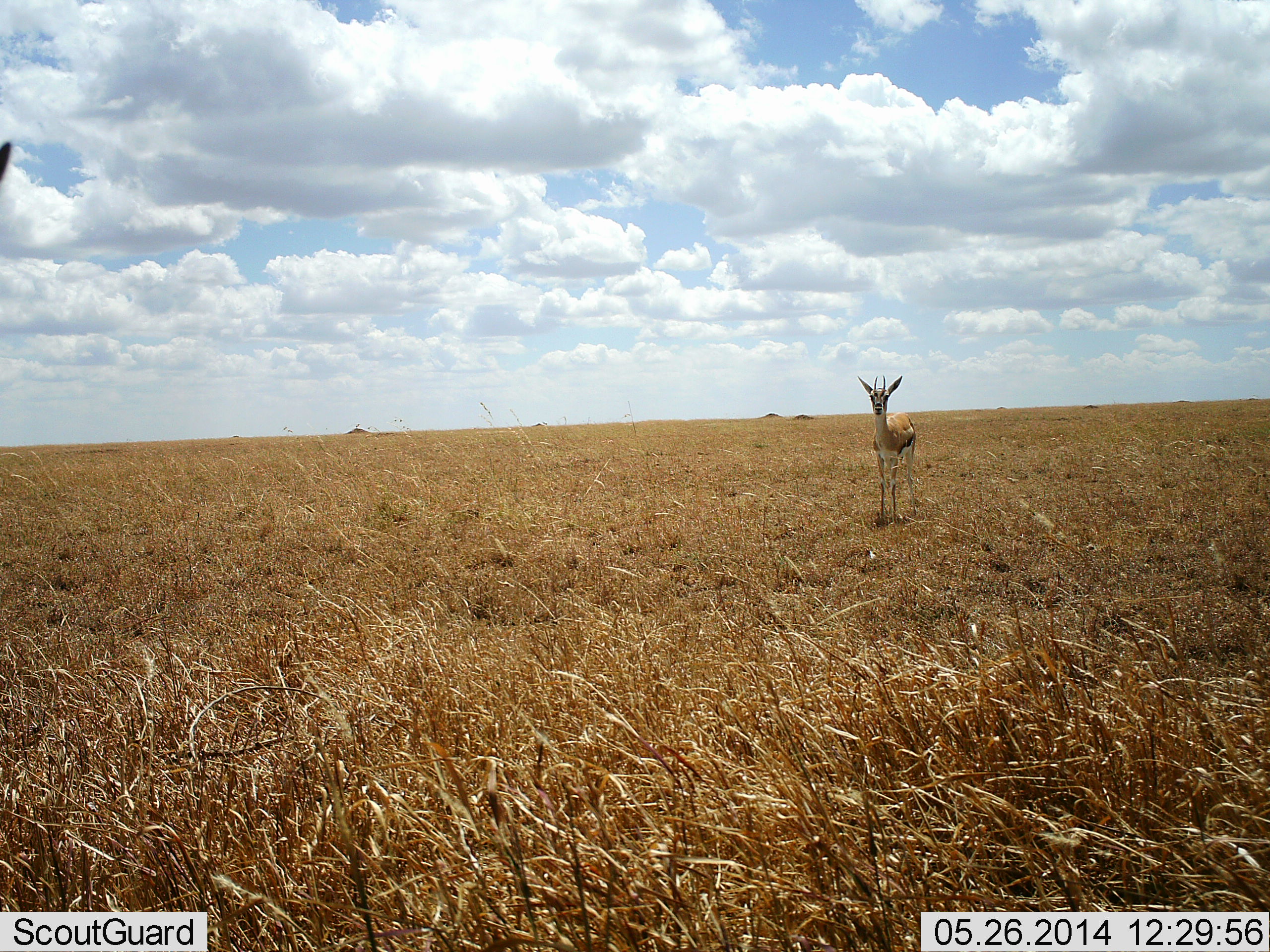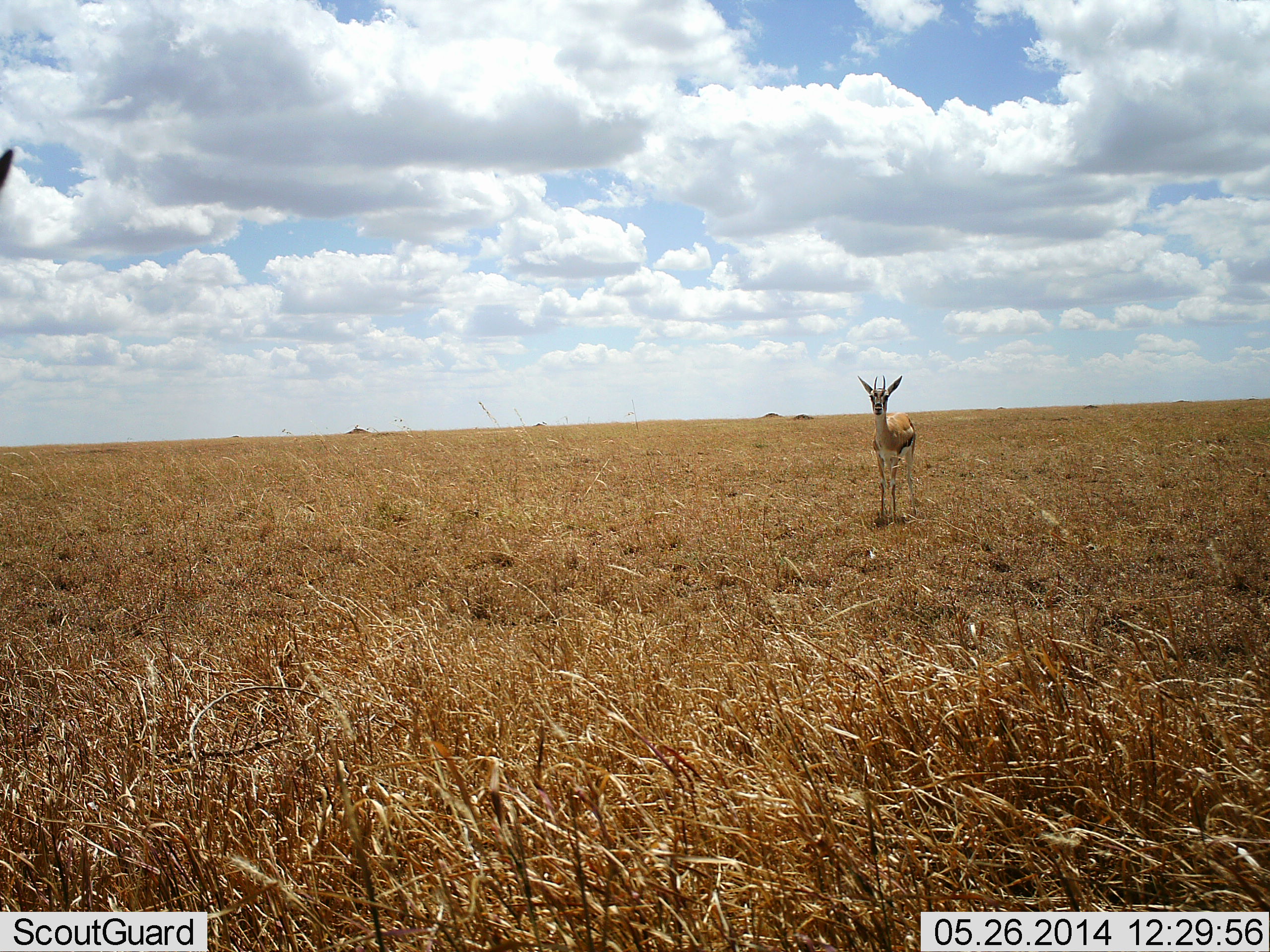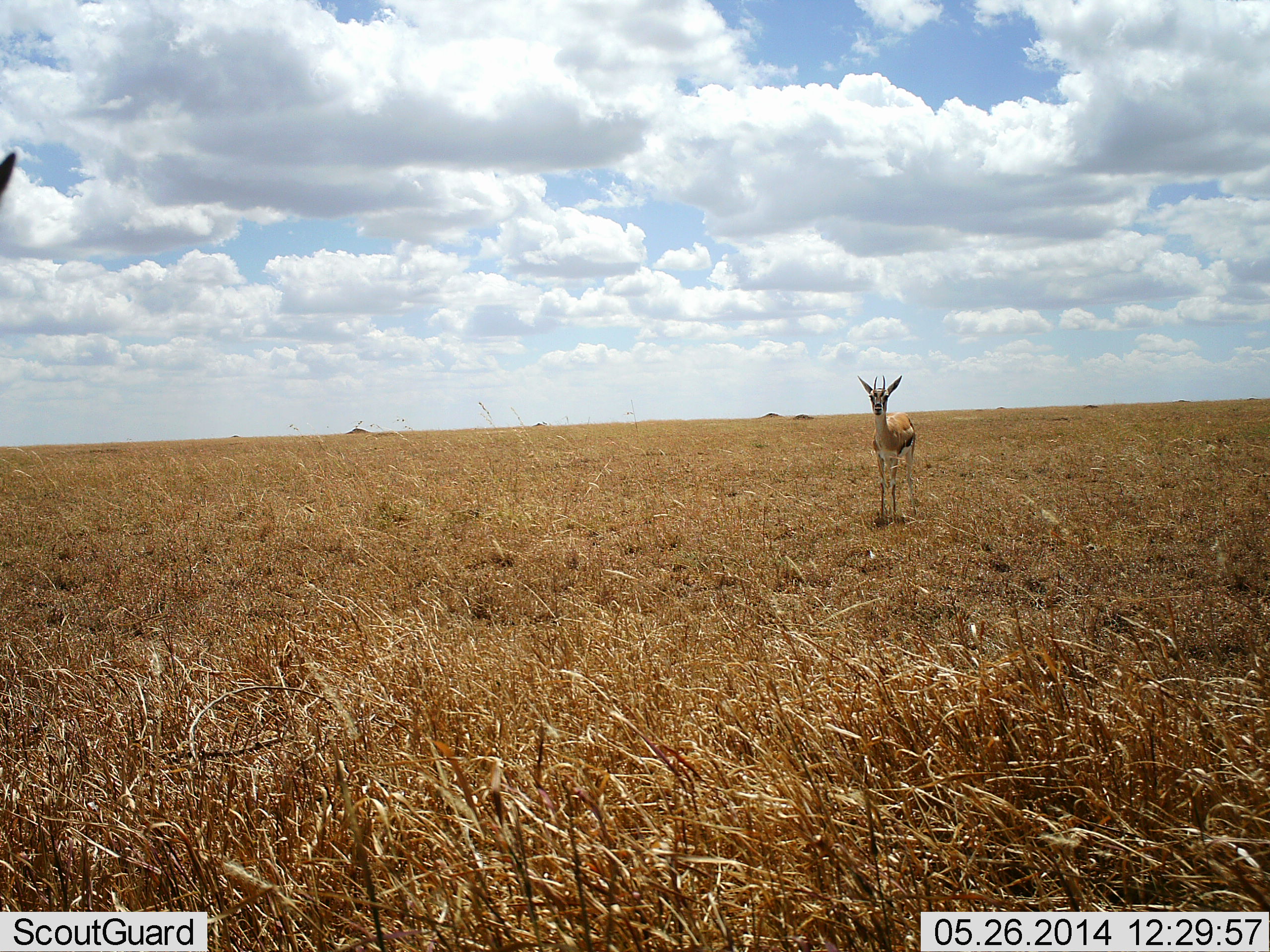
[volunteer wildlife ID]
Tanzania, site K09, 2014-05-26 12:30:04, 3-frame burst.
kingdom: Animalia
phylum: Chordata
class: Mammalia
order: Artiodactyla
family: Bovidae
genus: Eudorcas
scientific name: Eudorcas thomsonii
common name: thomson's gazelle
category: gazellethomsons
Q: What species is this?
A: Gazellethomsons (thomson's gazelle) (Eudorcas thomsonii).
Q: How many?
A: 1.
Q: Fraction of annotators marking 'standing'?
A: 100%.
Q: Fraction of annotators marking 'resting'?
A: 0%.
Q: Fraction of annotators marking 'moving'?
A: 3%.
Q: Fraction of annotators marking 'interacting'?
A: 3%.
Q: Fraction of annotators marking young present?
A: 3%.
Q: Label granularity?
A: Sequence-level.